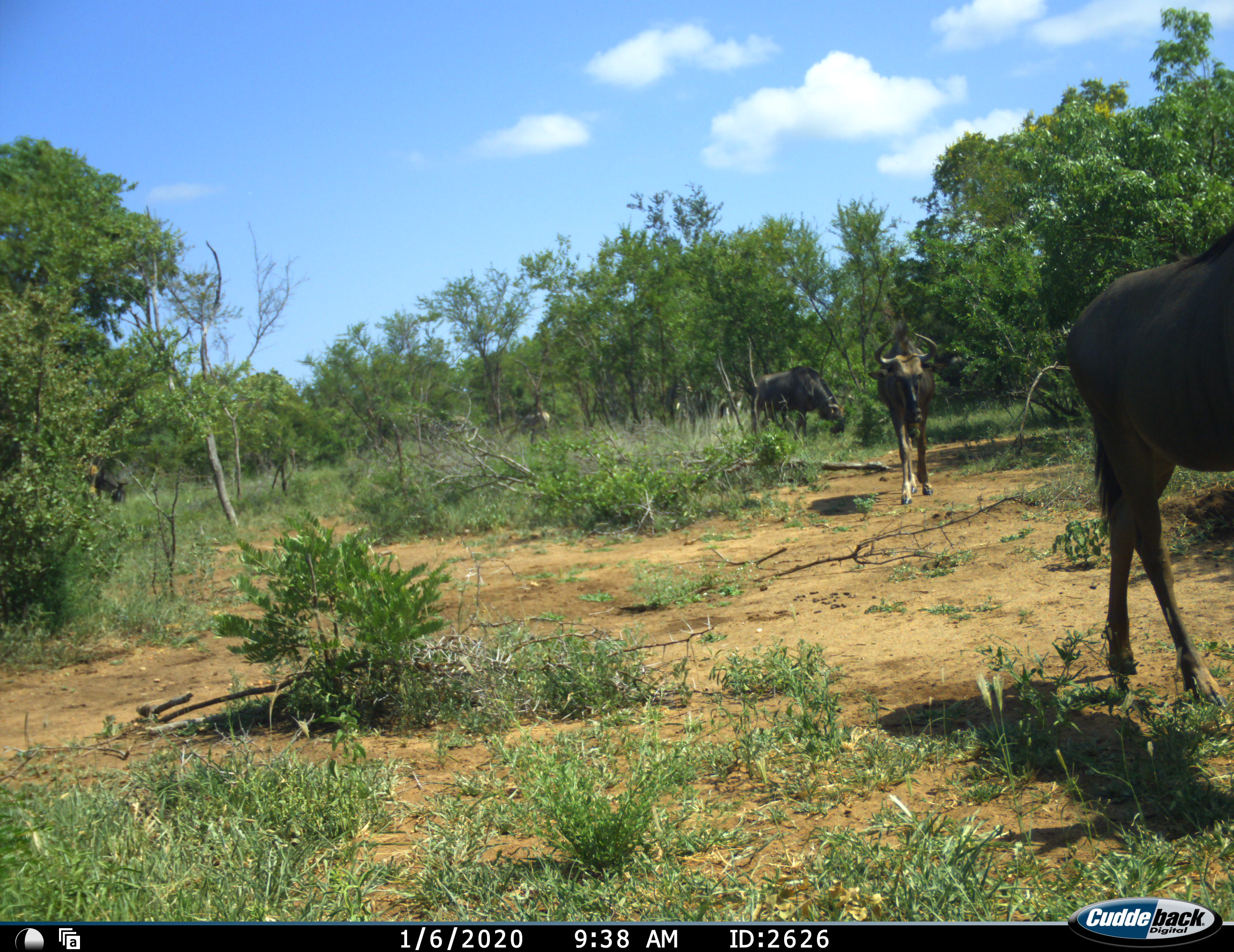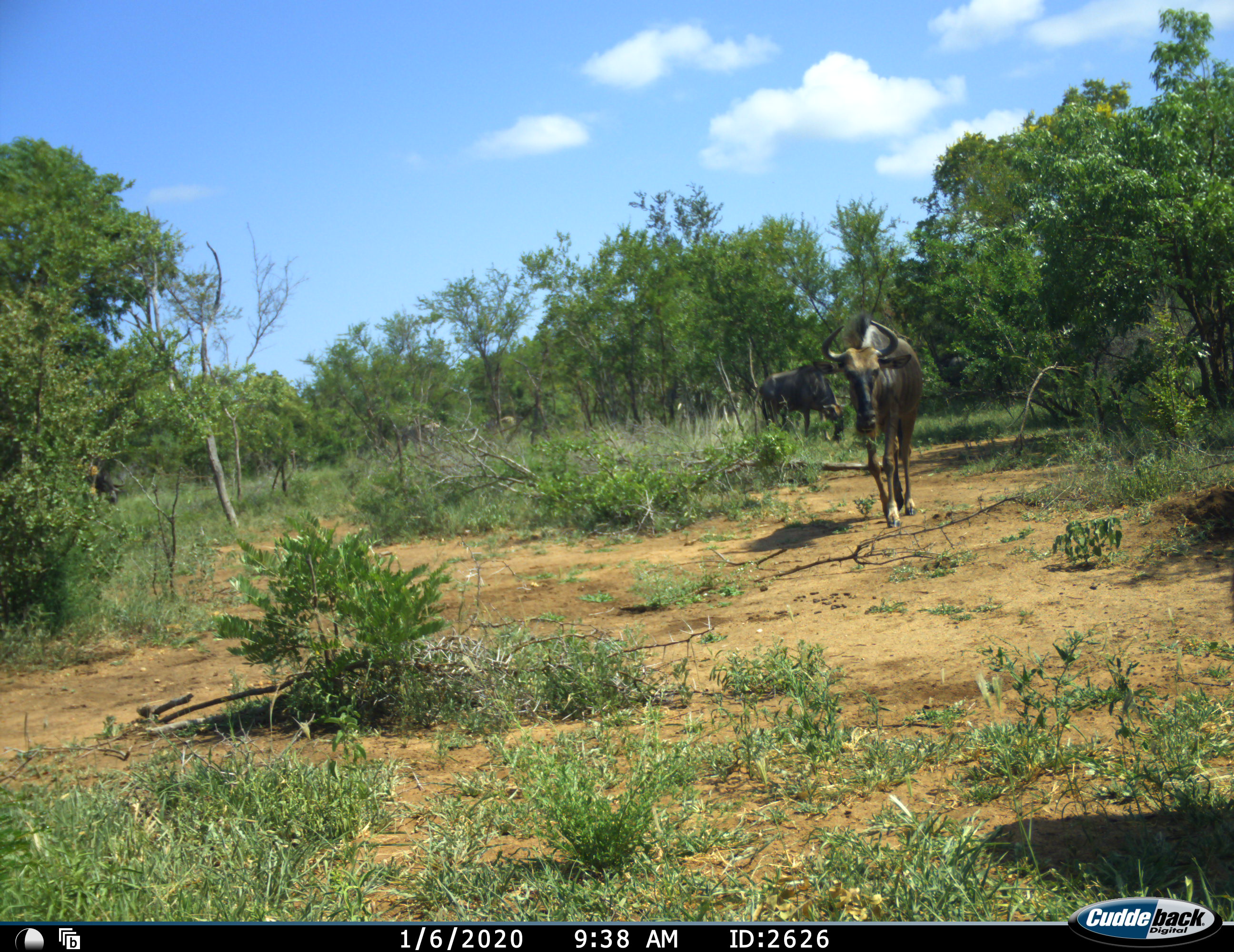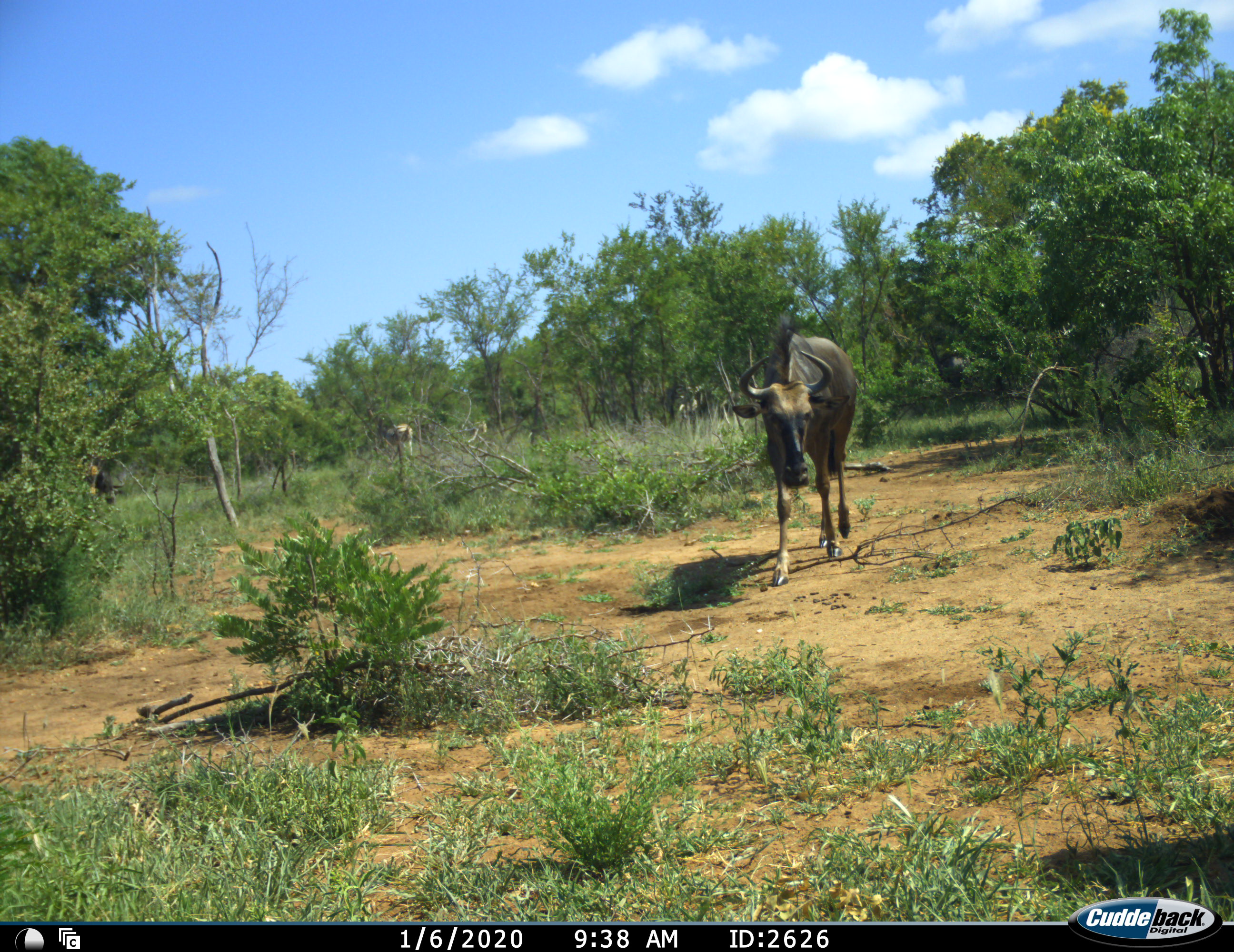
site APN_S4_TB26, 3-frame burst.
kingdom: Animalia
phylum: Chordata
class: Mammalia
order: Artiodactyla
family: Bovidae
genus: Connochaetes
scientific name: Connochaetes taurinus taurinus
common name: blue wildebeest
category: wildebeestblue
Wildebeestblue (blue wildebeest) (Connochaetes taurinus taurinus), count 5. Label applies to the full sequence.